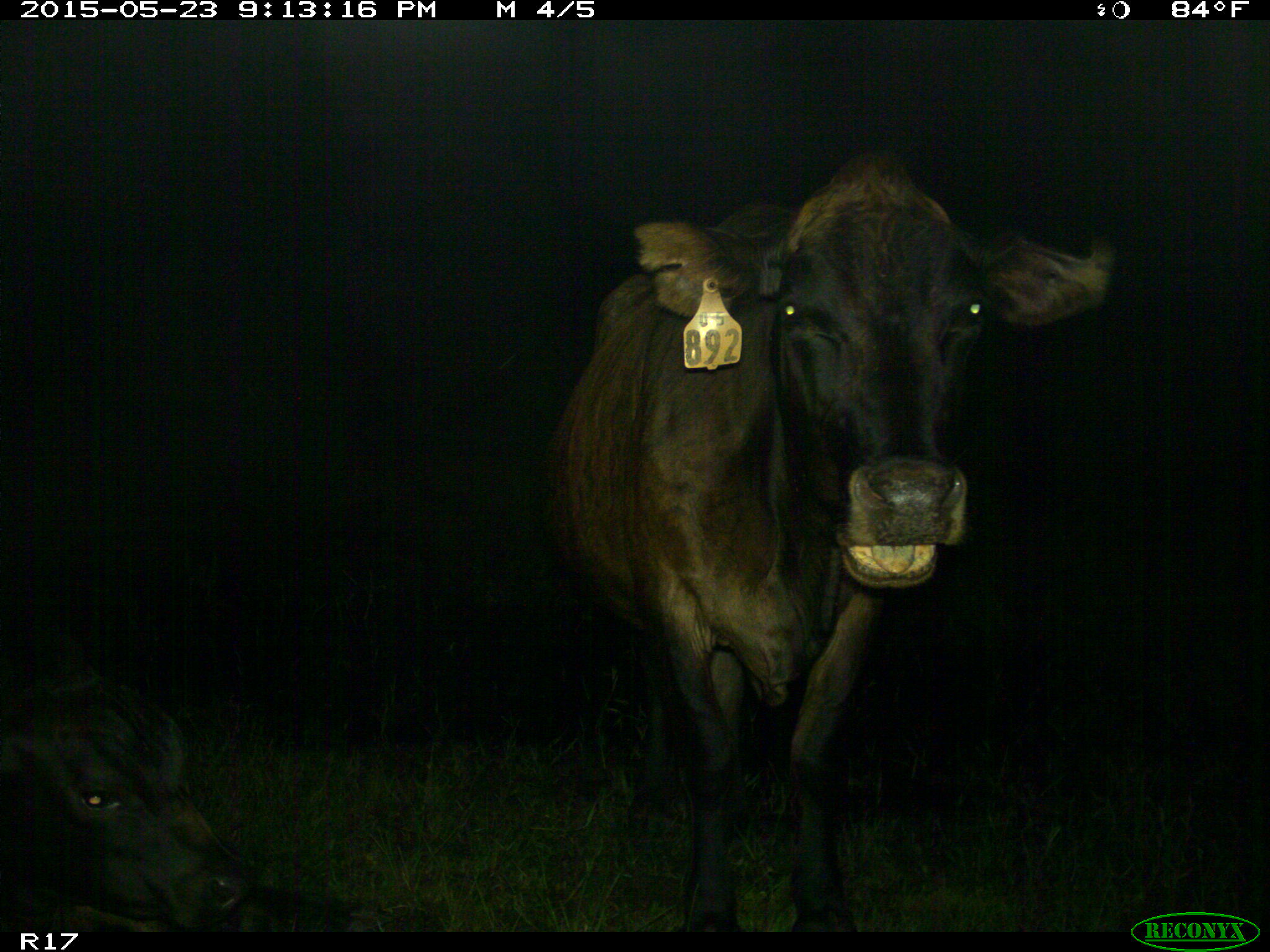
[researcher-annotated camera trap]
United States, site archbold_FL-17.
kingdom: Animalia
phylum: Chordata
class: Mammalia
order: Artiodactyla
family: Bovidae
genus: Bos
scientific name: Bos taurus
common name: domestic cow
Bos taurus (domestic cow).